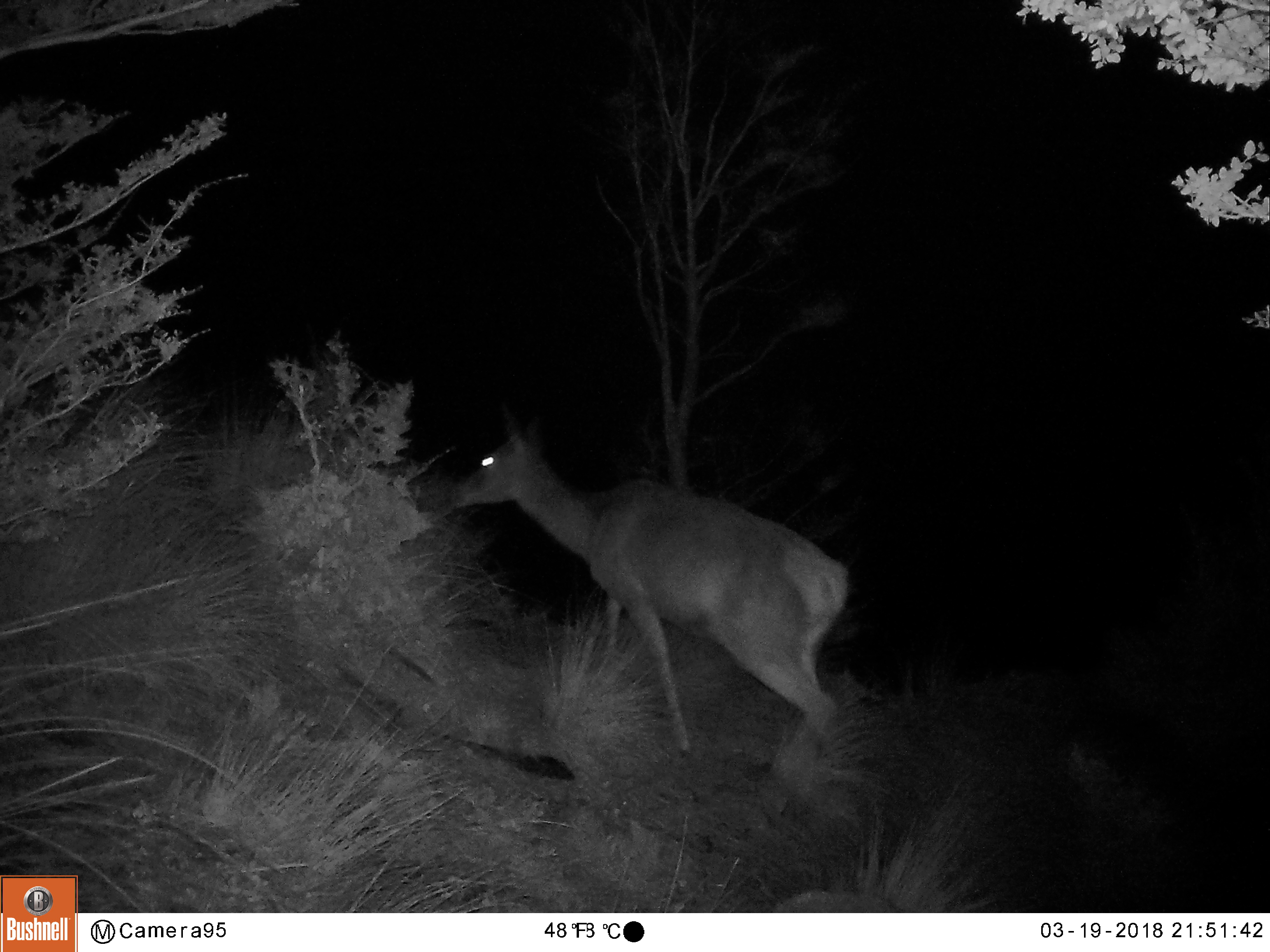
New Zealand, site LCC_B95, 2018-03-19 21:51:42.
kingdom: Animalia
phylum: Chordata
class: Mammalia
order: Artiodactyla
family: Cervidae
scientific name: Cervidae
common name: deer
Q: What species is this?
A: Deer (Cervidae).